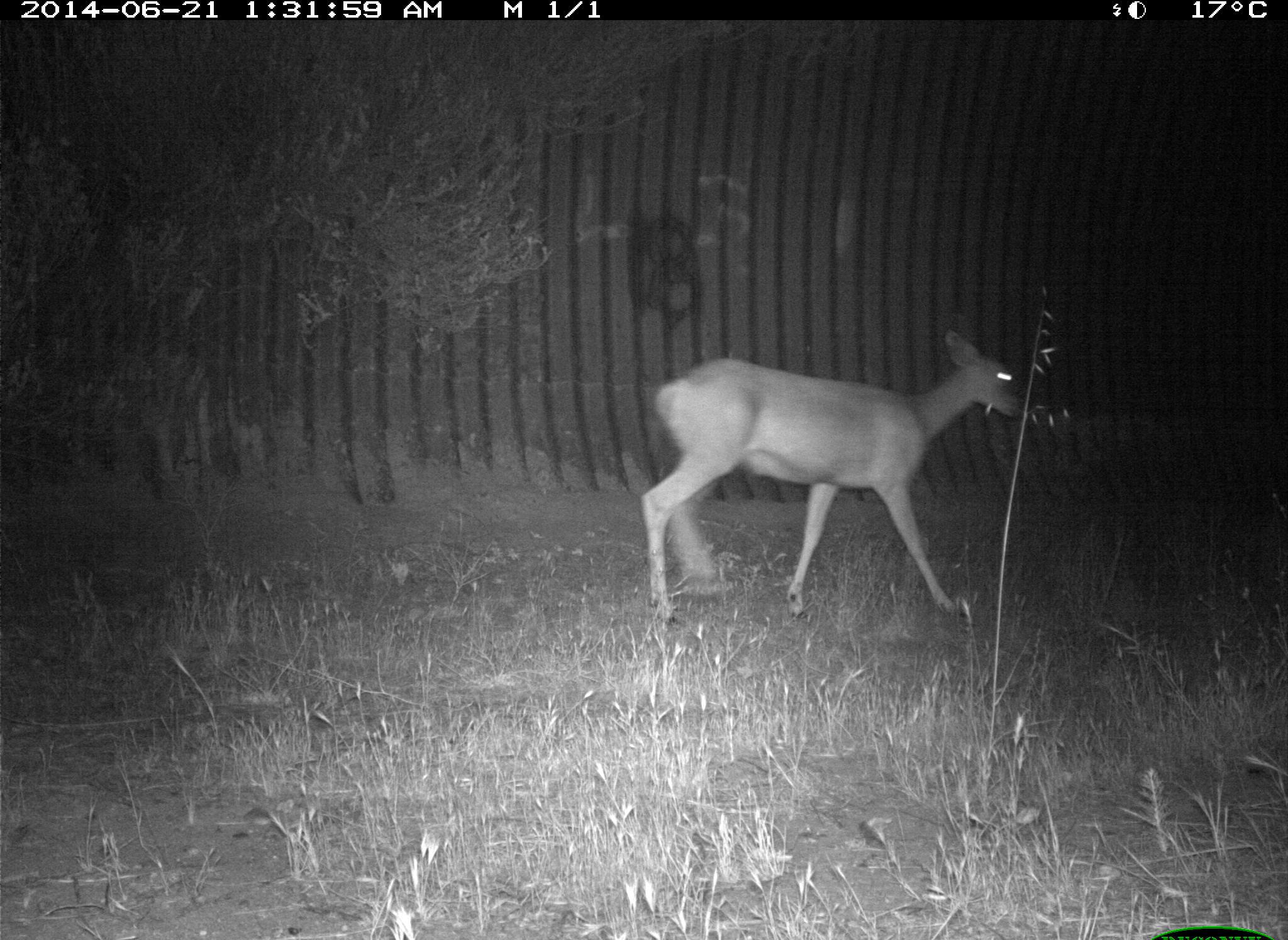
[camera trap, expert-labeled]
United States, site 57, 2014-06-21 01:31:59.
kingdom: Animalia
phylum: Chordata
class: Mammalia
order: Artiodactyla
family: Cervidae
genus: Odocoileus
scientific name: Odocoileus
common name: deer